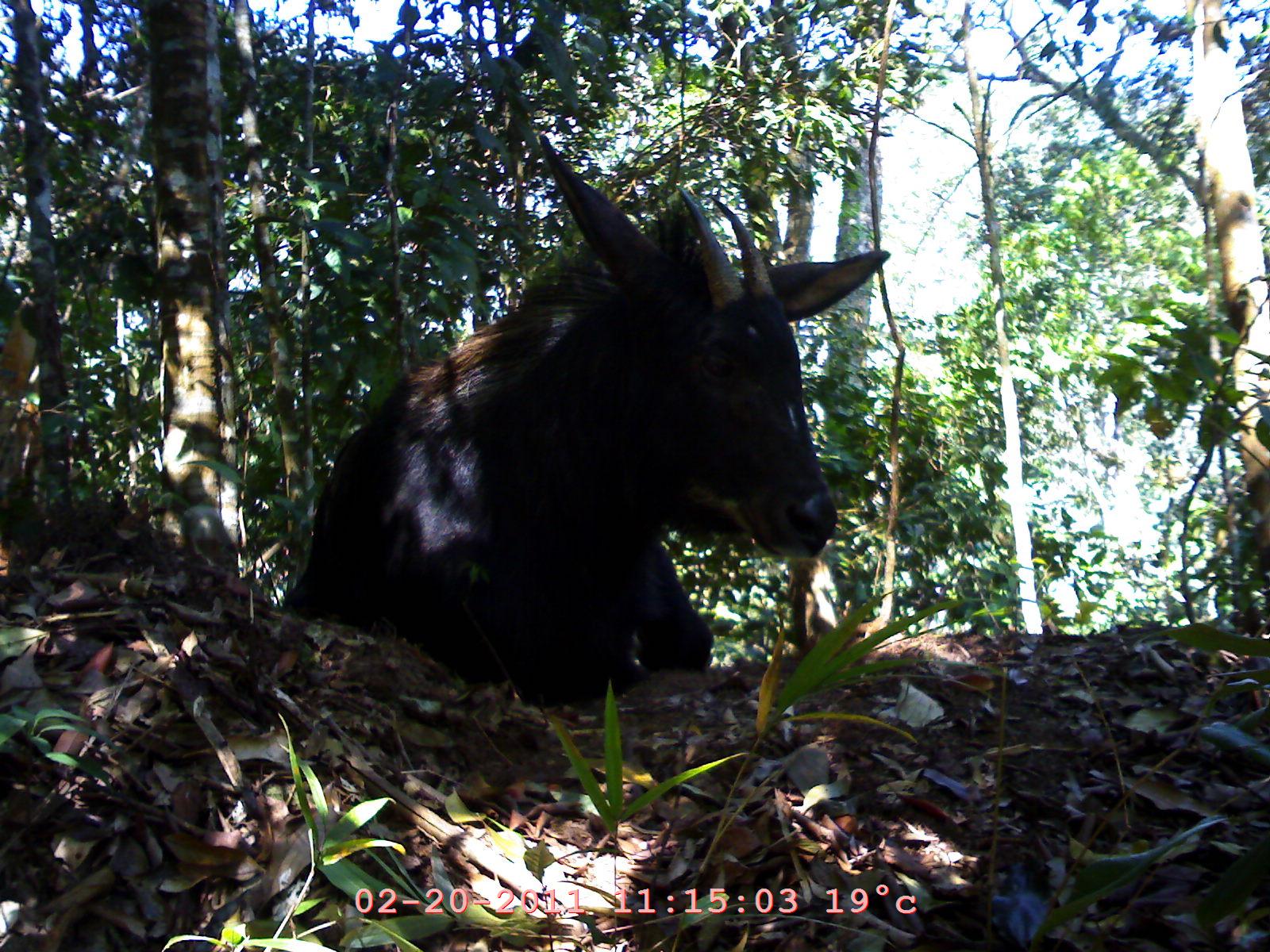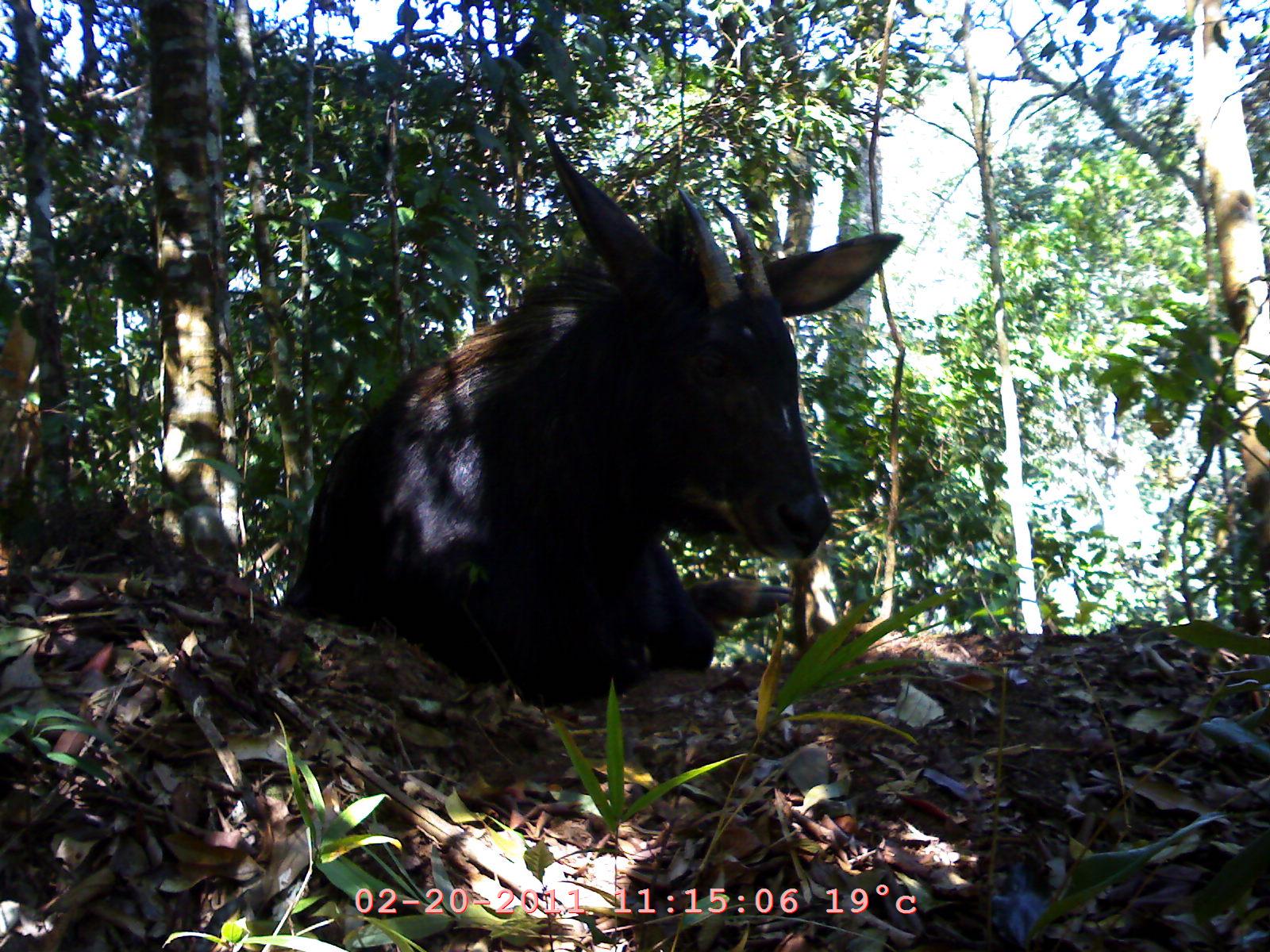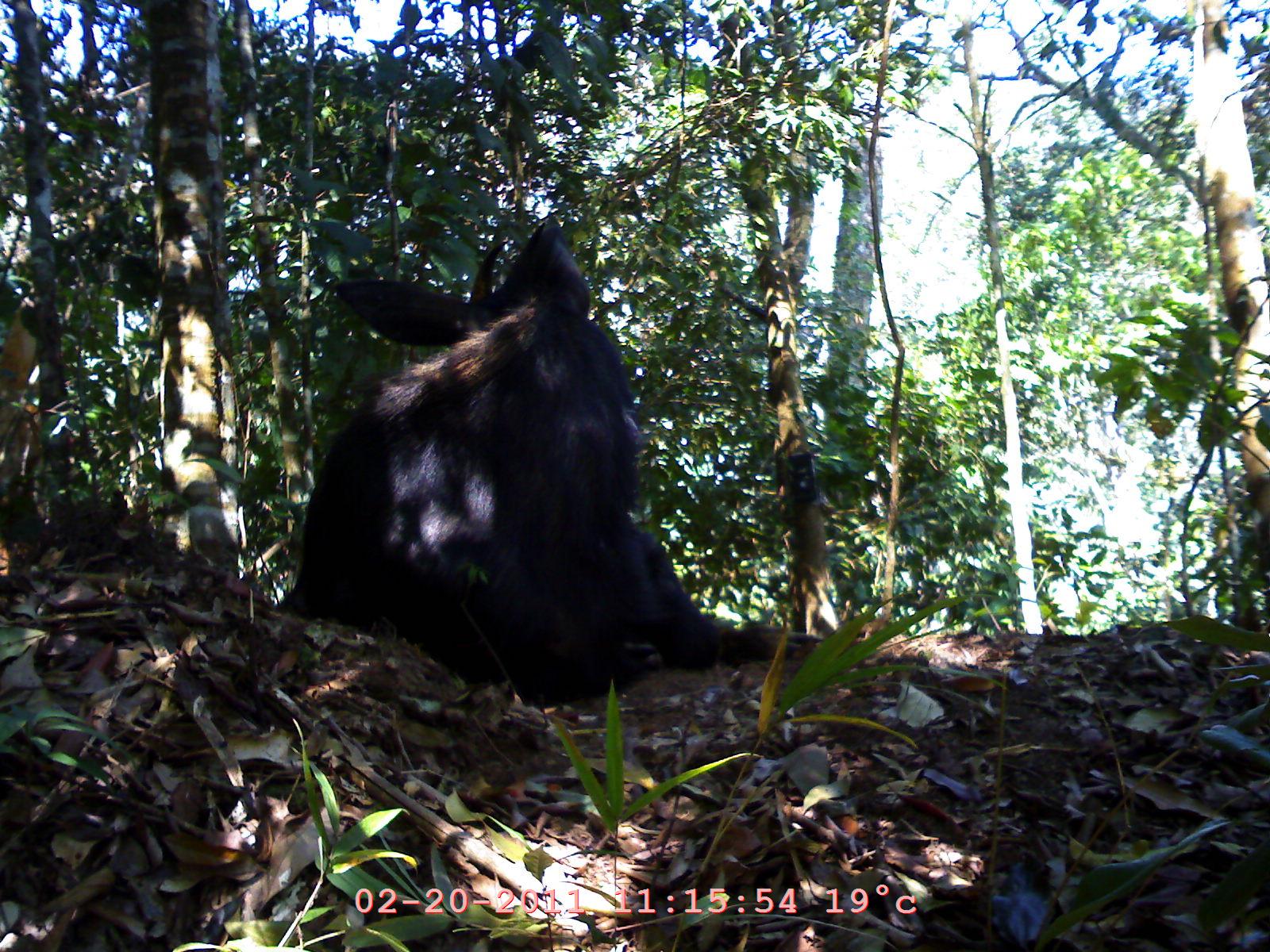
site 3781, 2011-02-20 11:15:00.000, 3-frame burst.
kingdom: Animalia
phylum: Chordata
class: Mammalia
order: Artiodactyla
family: Bovidae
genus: Capricornis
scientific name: Capricornis sumatraensis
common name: southern serow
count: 1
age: adult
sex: female